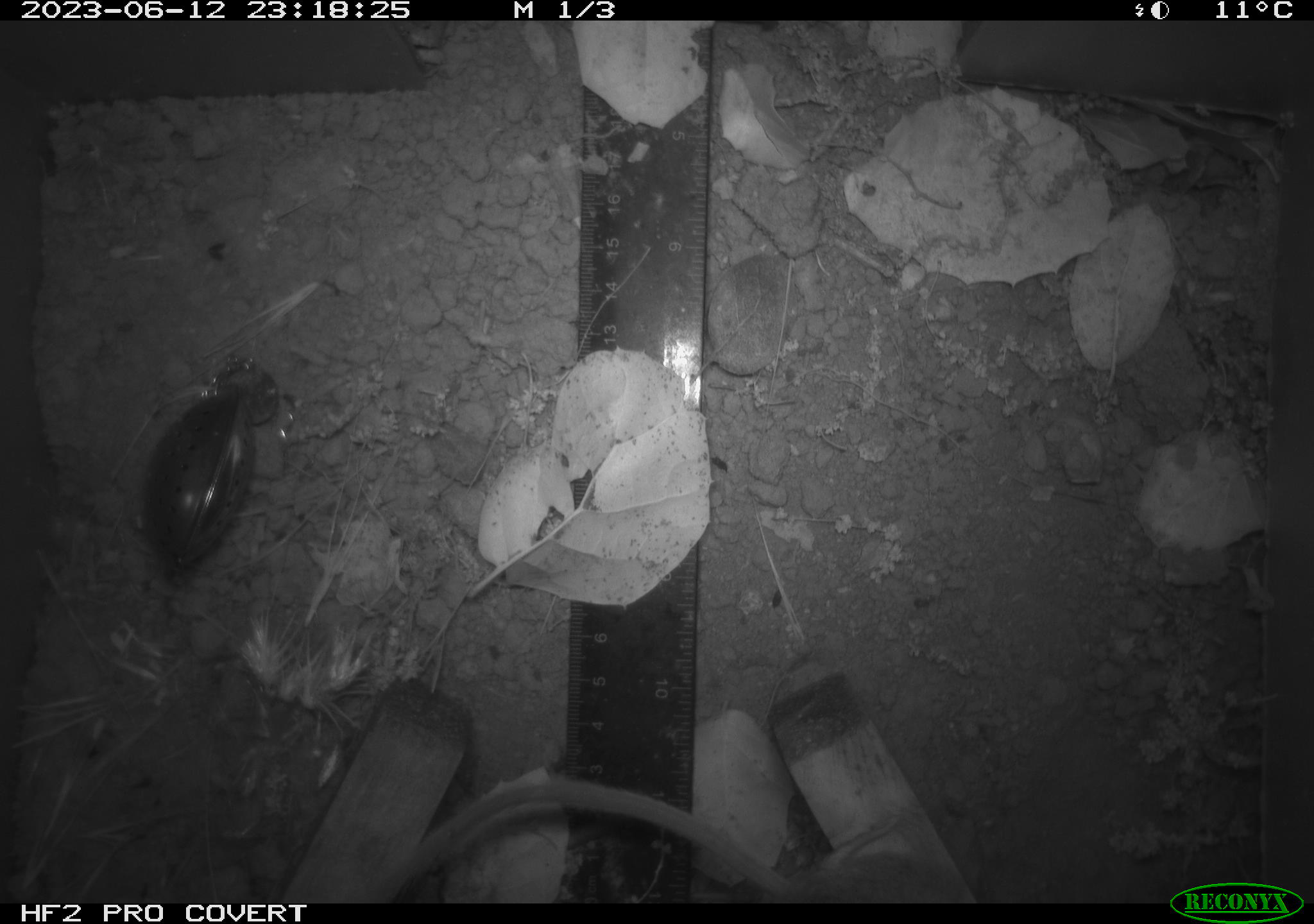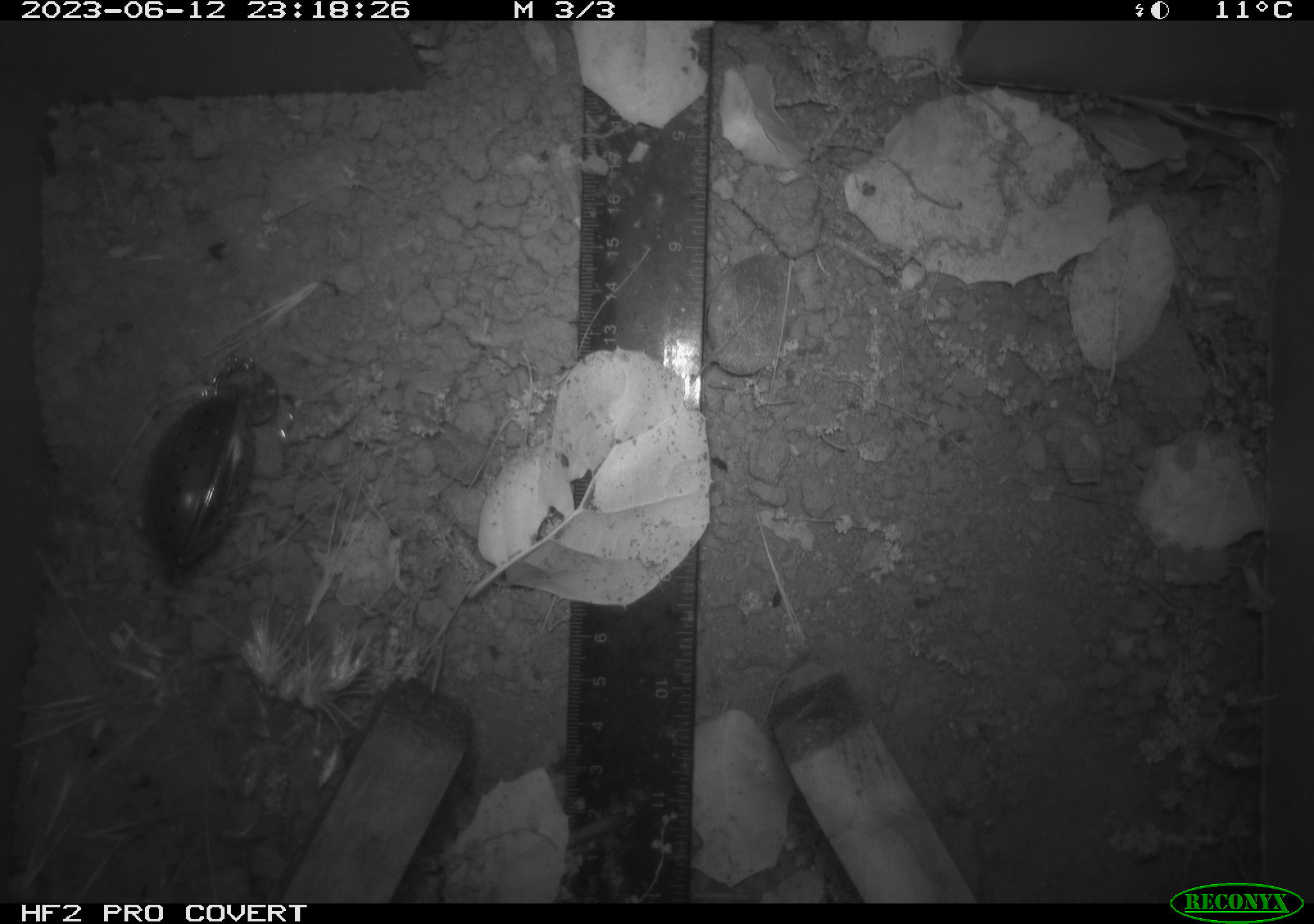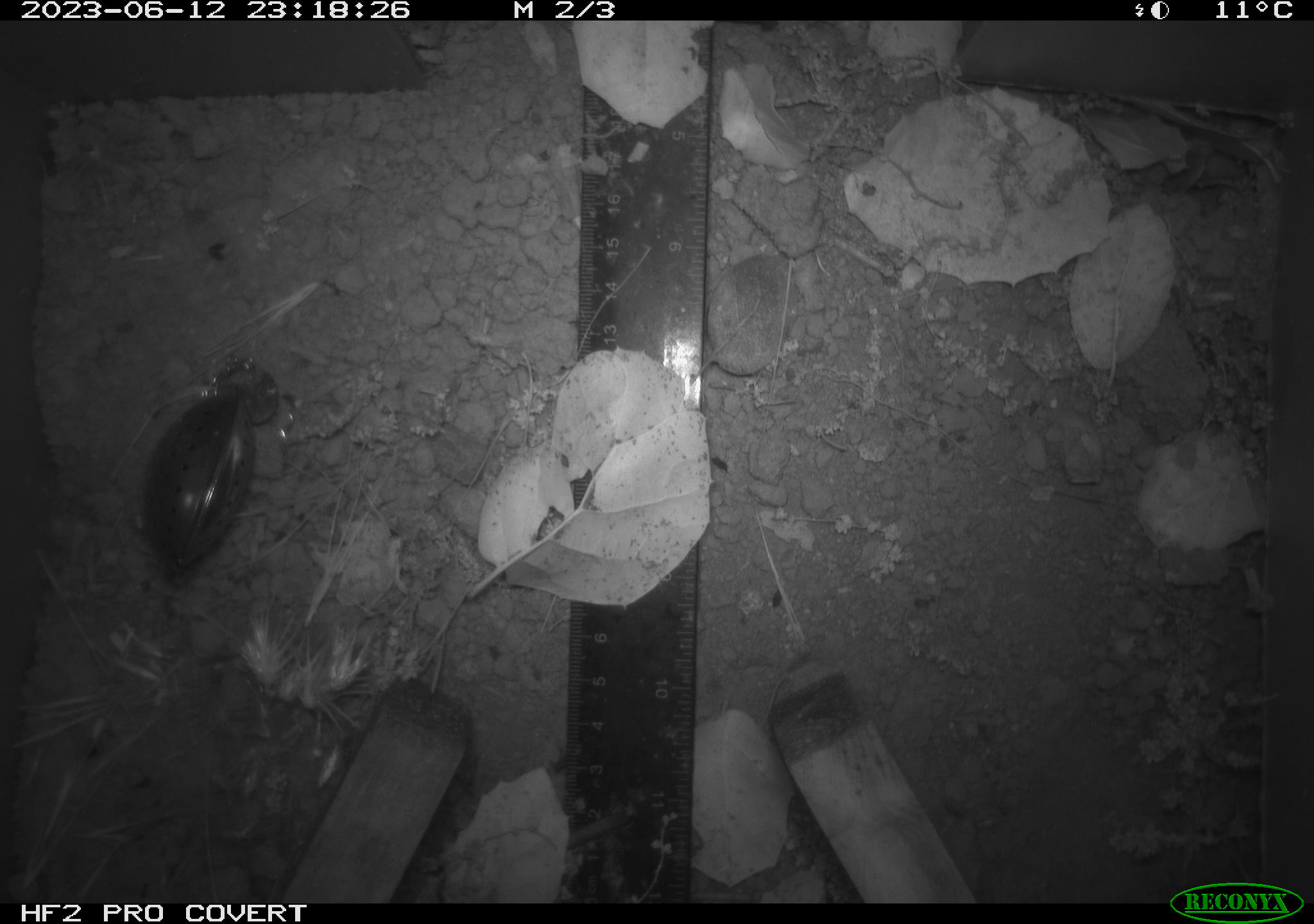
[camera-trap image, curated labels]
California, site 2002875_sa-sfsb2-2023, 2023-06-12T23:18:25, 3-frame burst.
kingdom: Animalia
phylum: Chordata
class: Mammalia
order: Rodentia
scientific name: Rodentia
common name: mouse species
Mouse species (Rodentia).